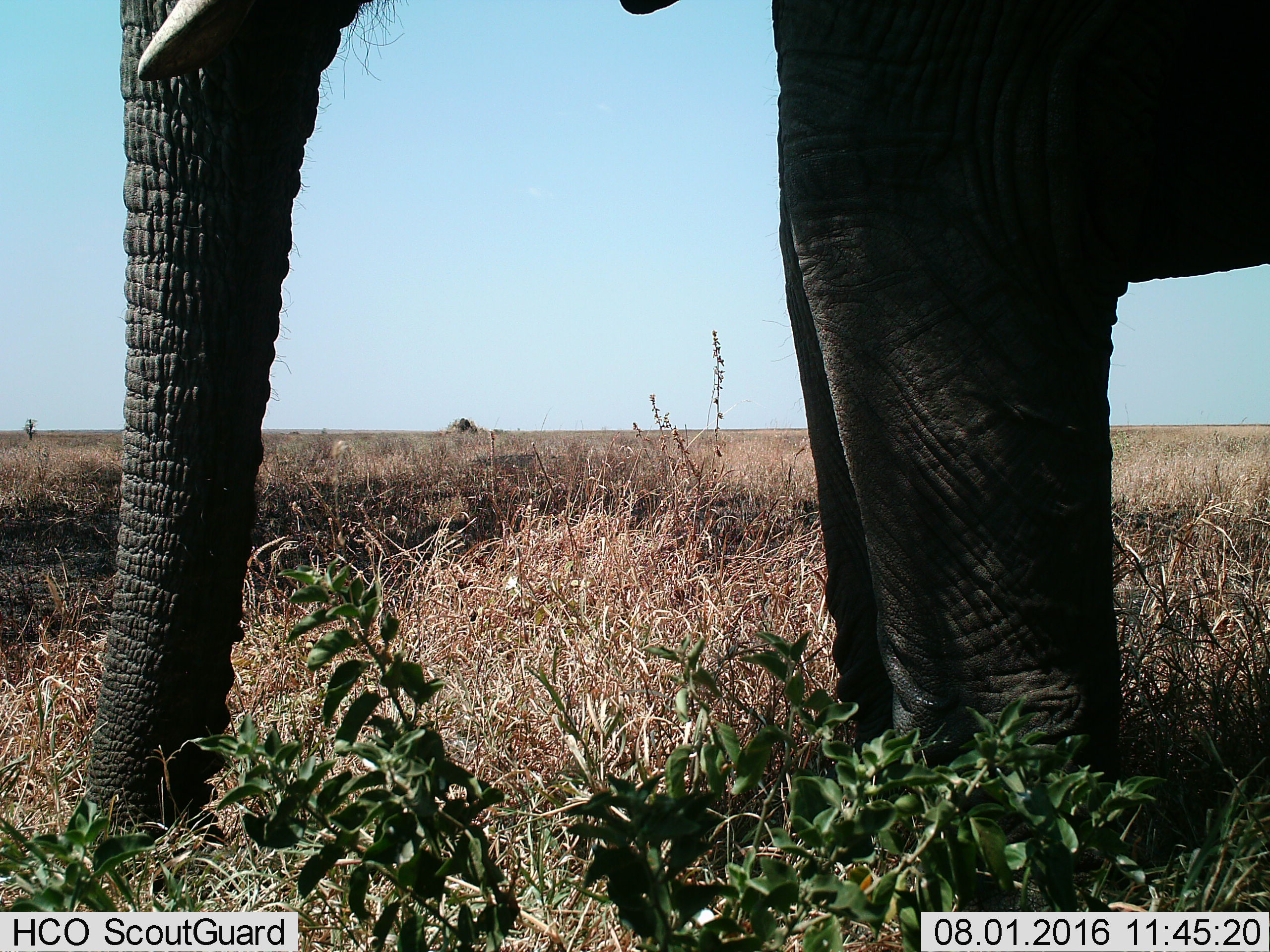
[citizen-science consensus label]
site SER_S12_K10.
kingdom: Animalia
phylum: Chordata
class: Mammalia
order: Proboscidea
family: Elephantidae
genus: Loxodonta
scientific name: Loxodonta africana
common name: african bush elephant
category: elephant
Elephant (african bush elephant) (Loxodonta africana), count 1. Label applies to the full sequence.